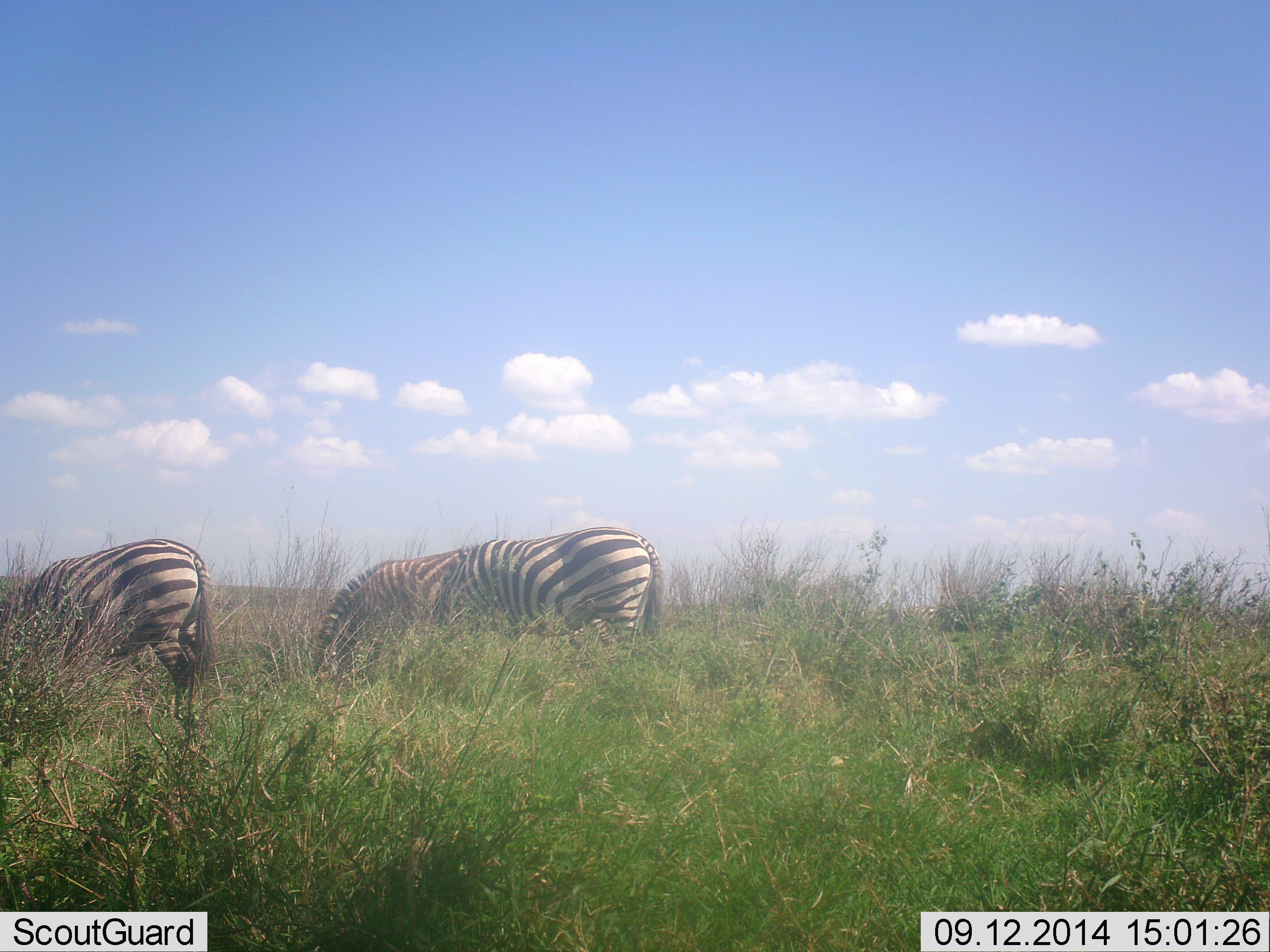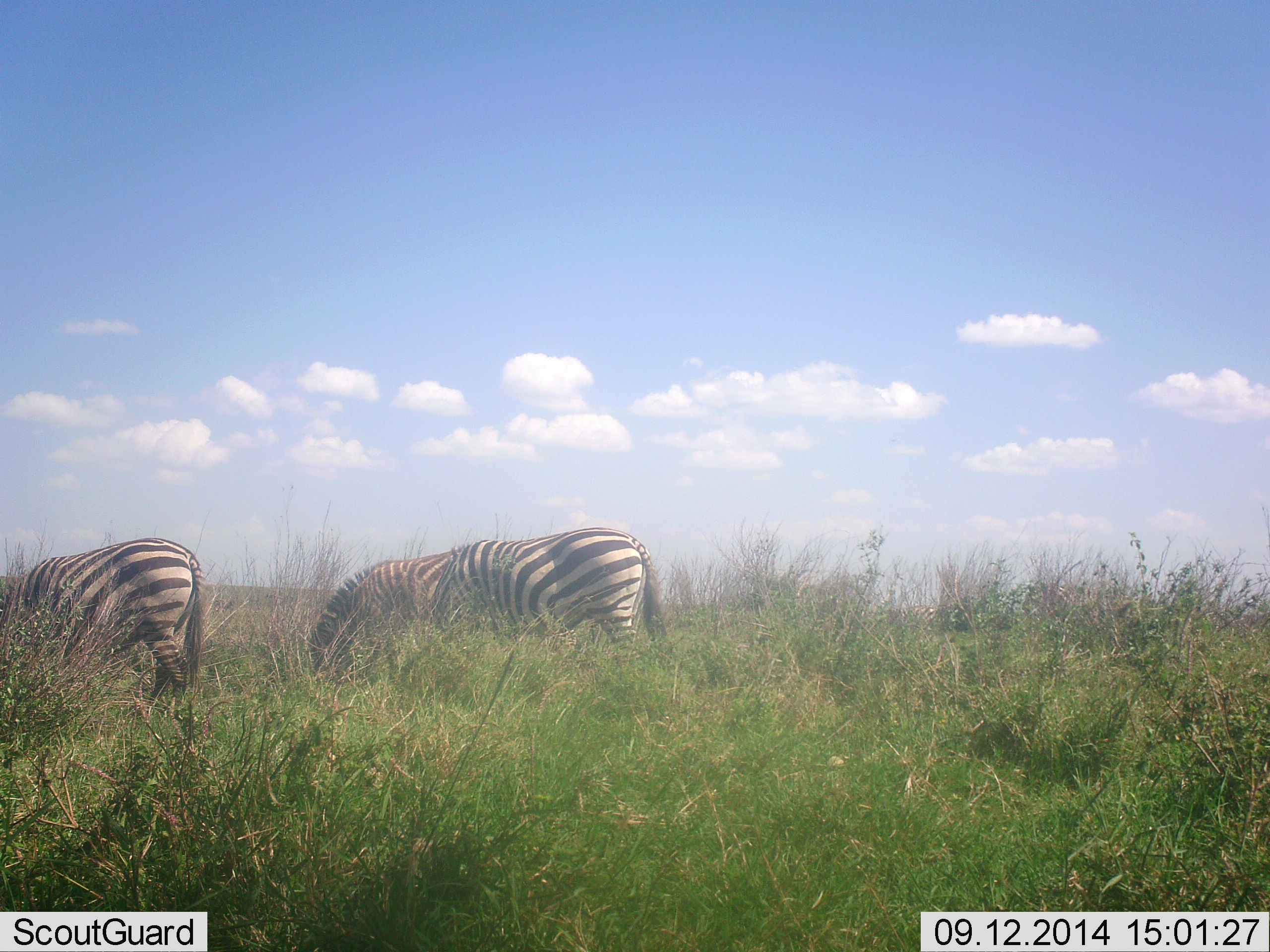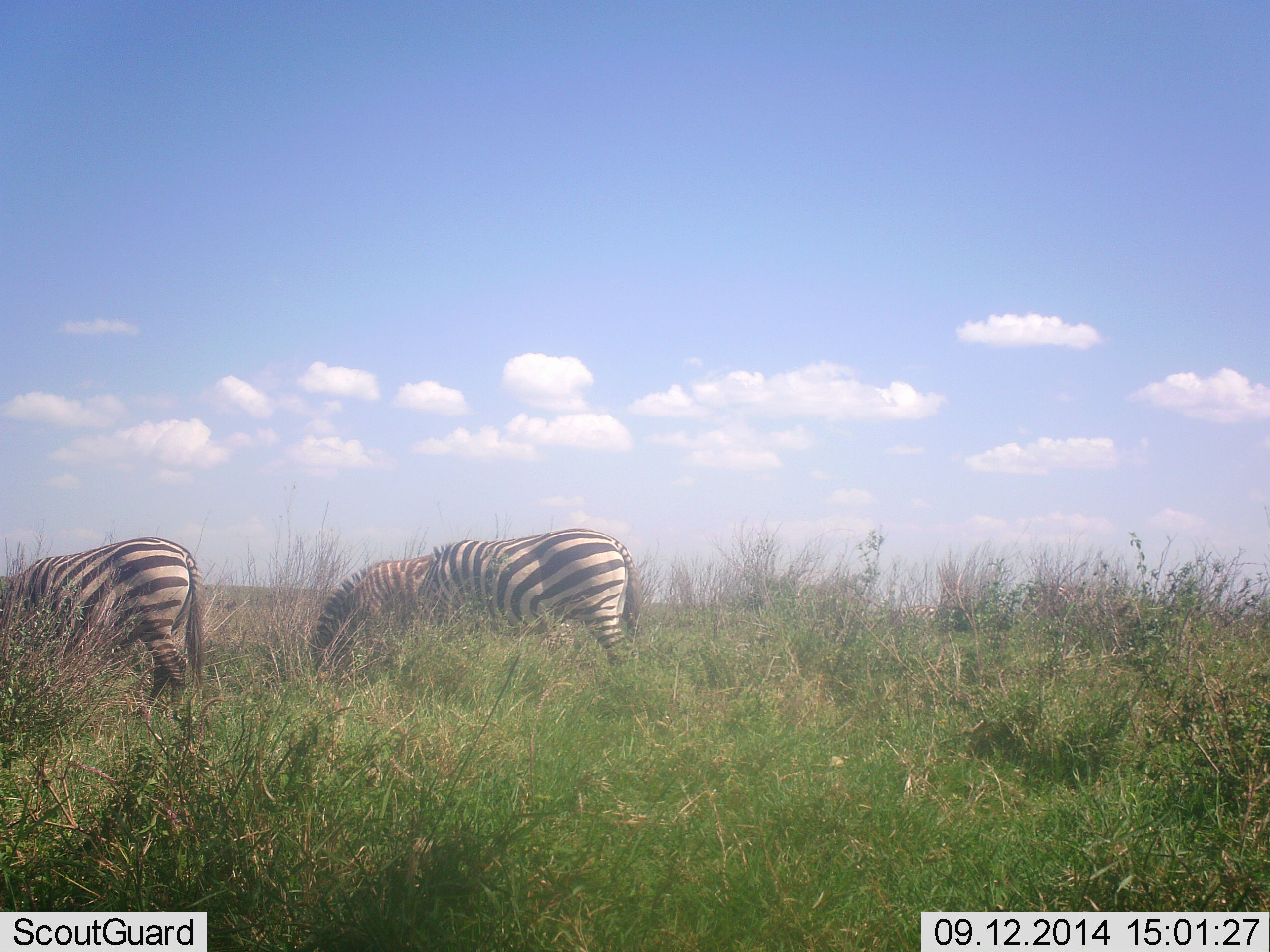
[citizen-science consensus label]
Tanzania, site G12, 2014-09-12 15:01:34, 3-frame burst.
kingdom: Animalia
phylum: Chordata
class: Mammalia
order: Perissodactyla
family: Equidae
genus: Equus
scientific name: Equus quagga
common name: plains zebra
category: zebra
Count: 3.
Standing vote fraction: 20%.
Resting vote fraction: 0%.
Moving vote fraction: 0%.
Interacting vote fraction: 0%.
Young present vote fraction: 0%.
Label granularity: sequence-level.